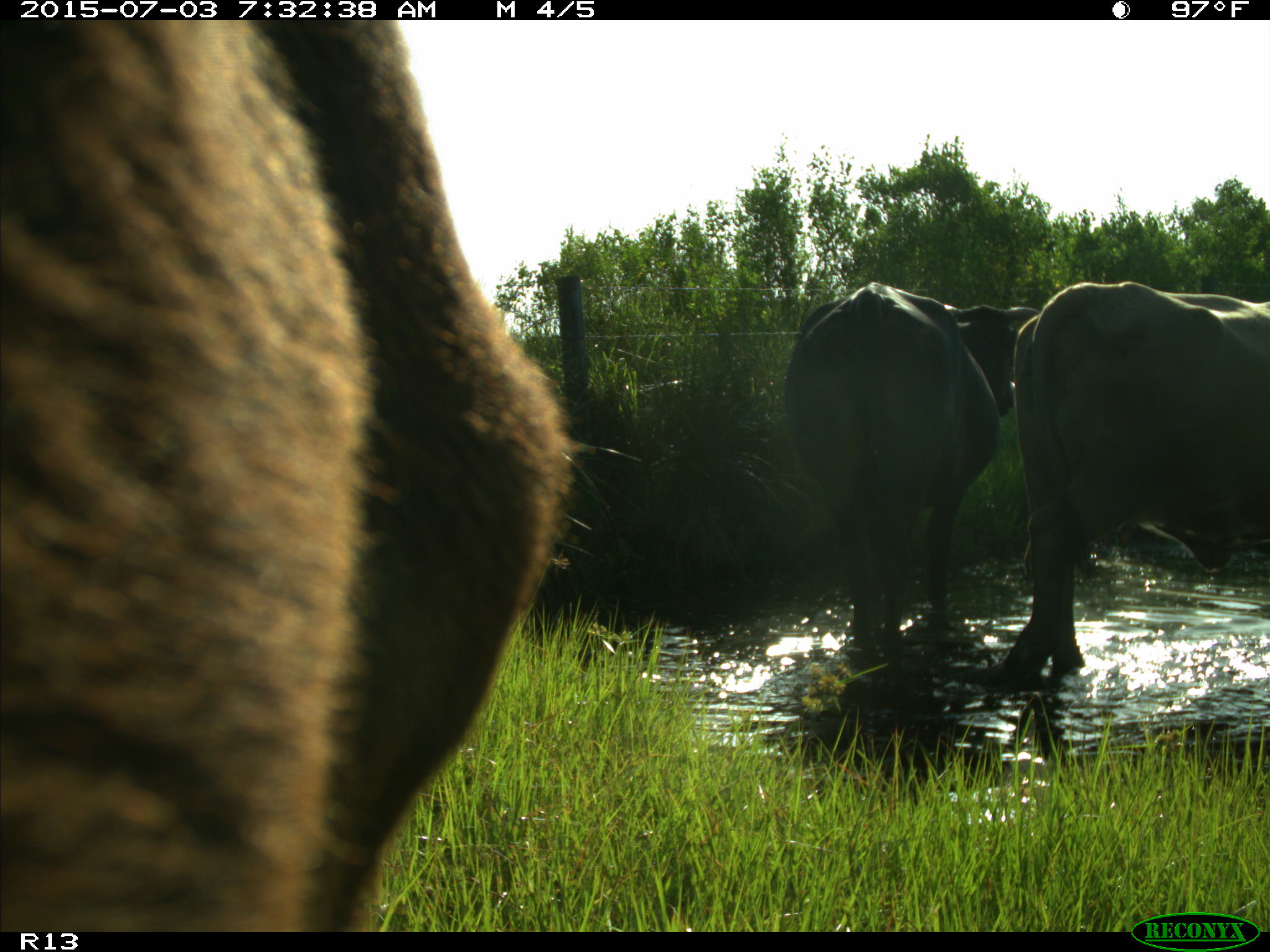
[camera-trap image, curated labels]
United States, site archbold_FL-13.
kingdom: Animalia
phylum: Chordata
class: Mammalia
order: Artiodactyla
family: Bovidae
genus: Bos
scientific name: Bos taurus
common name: domestic cow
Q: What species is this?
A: Bos taurus (domestic cow).